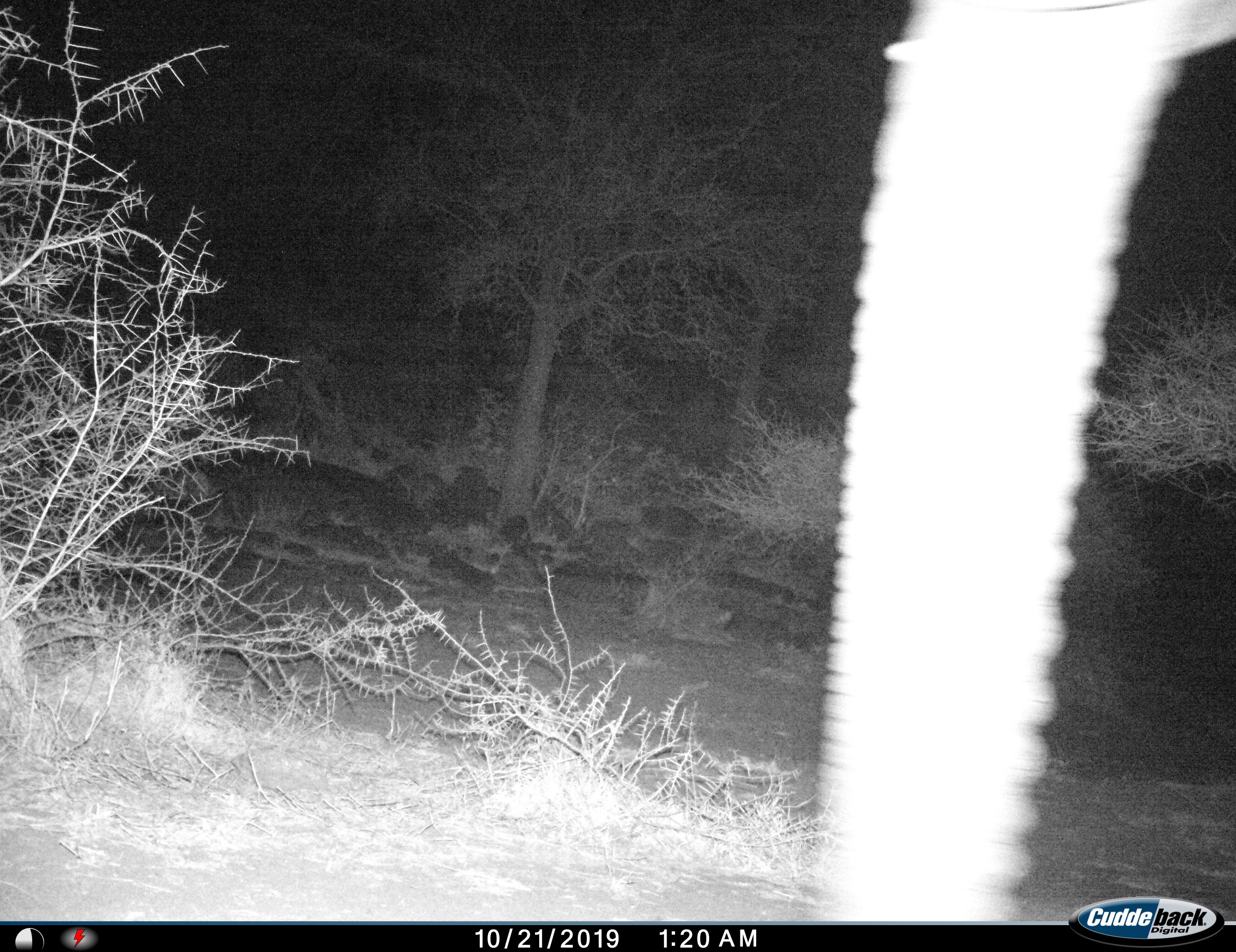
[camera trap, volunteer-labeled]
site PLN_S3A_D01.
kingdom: Animalia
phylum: Chordata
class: Mammalia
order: Proboscidea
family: Elephantidae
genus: Loxodonta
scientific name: Loxodonta africana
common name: african bush elephant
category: elephant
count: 1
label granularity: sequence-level